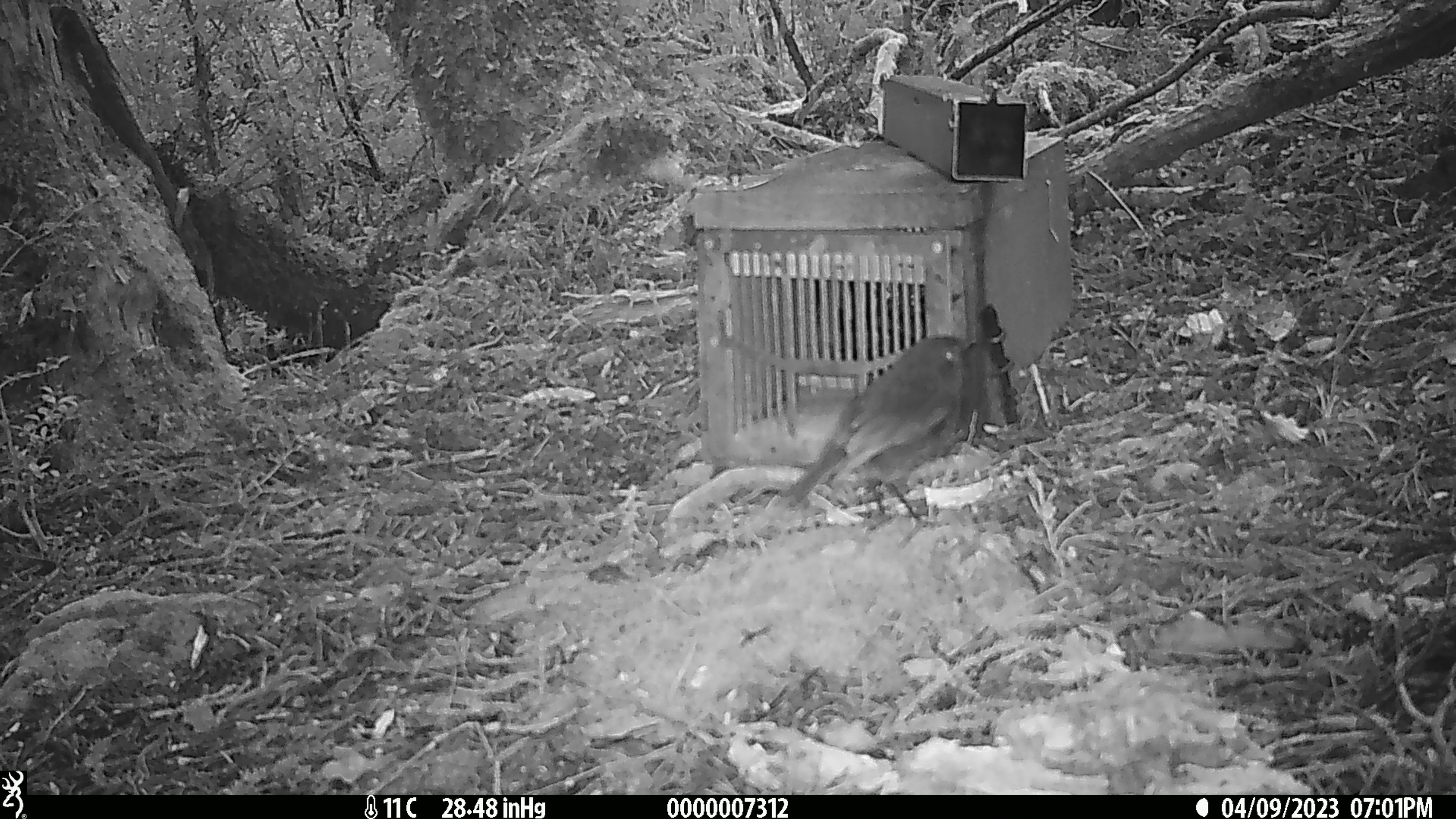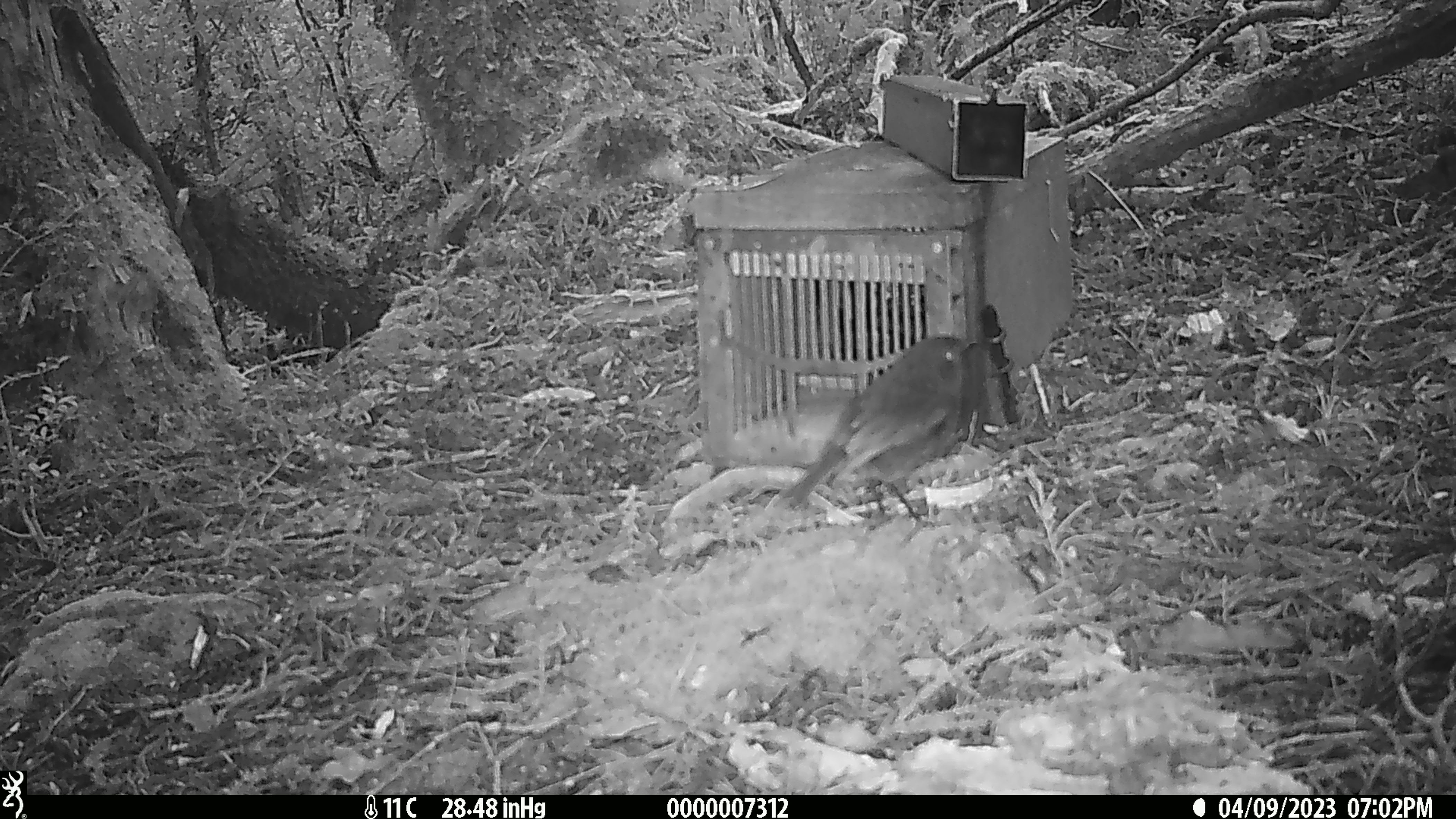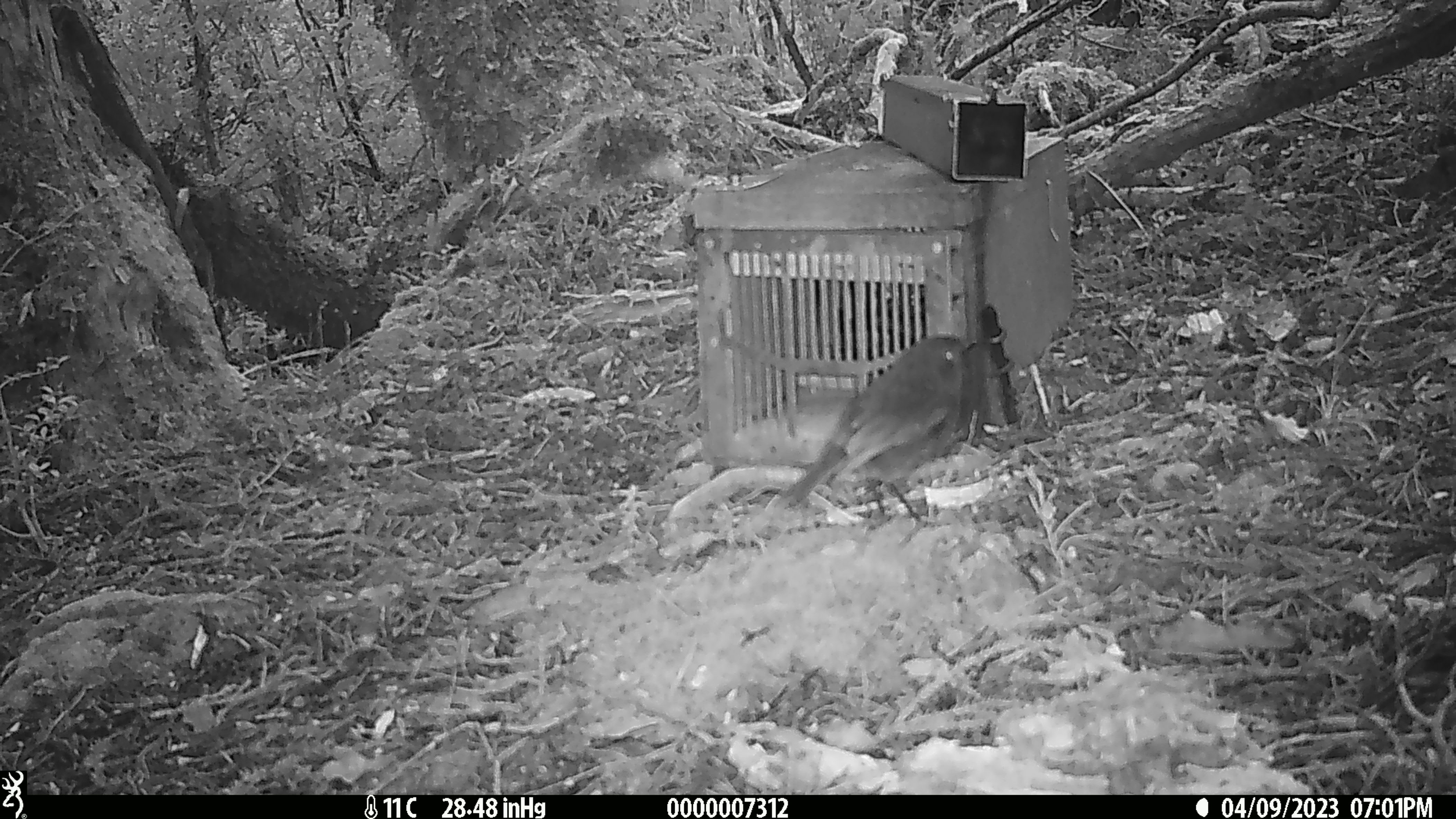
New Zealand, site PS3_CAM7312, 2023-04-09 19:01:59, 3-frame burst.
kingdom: Animalia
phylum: Chordata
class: Aves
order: Passeriformes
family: Petroicidae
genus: Petroica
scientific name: Petroica australis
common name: new zealand robin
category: robin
Robin (new zealand robin) (Petroica australis).